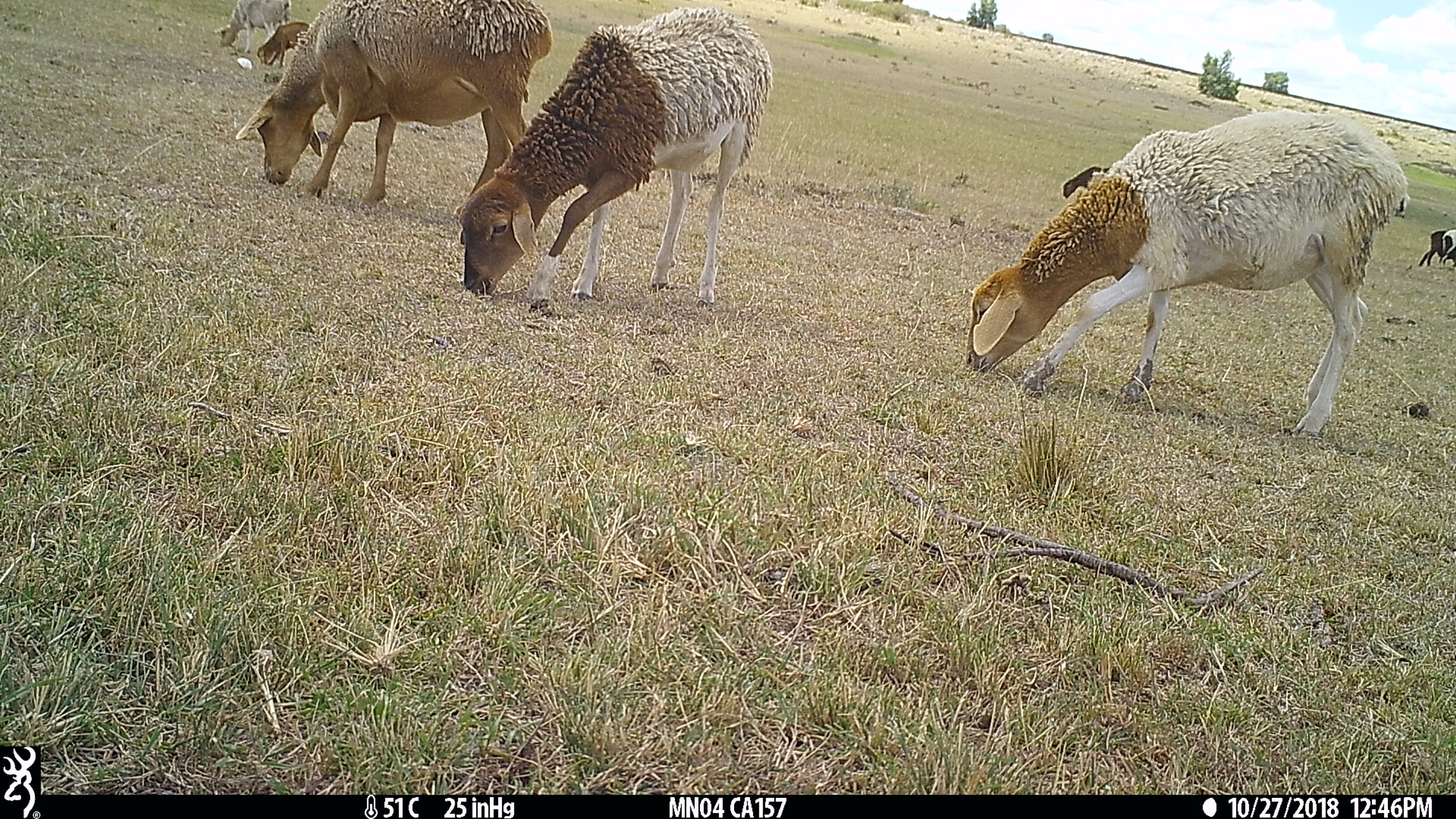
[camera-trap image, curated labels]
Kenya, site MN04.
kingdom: Animalia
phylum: Chordata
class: Mammalia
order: Artiodactyla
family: Bovidae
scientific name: Bovidae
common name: sheep or goat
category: shoat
Shoat (sheep or goat) (Bovidae).